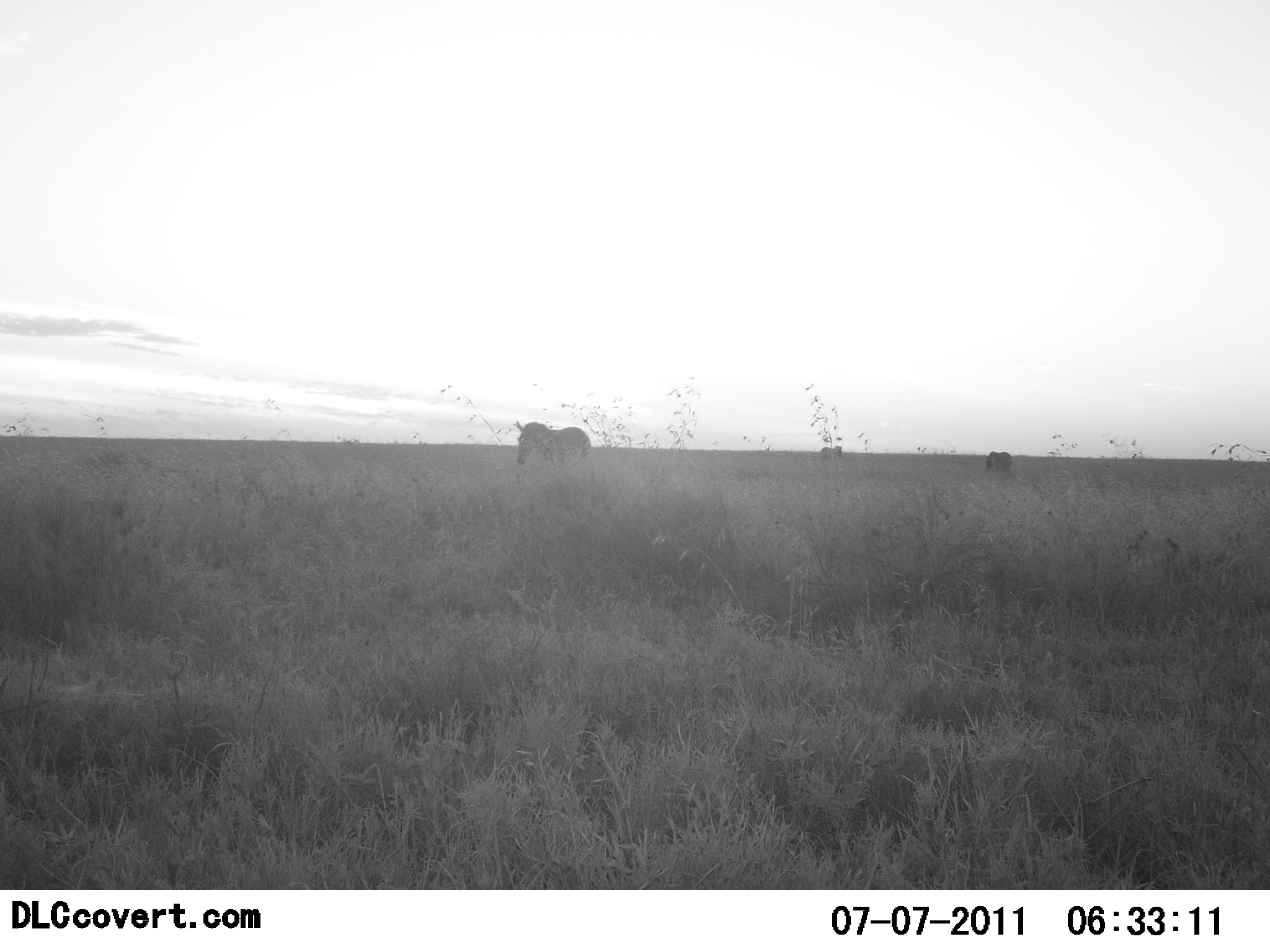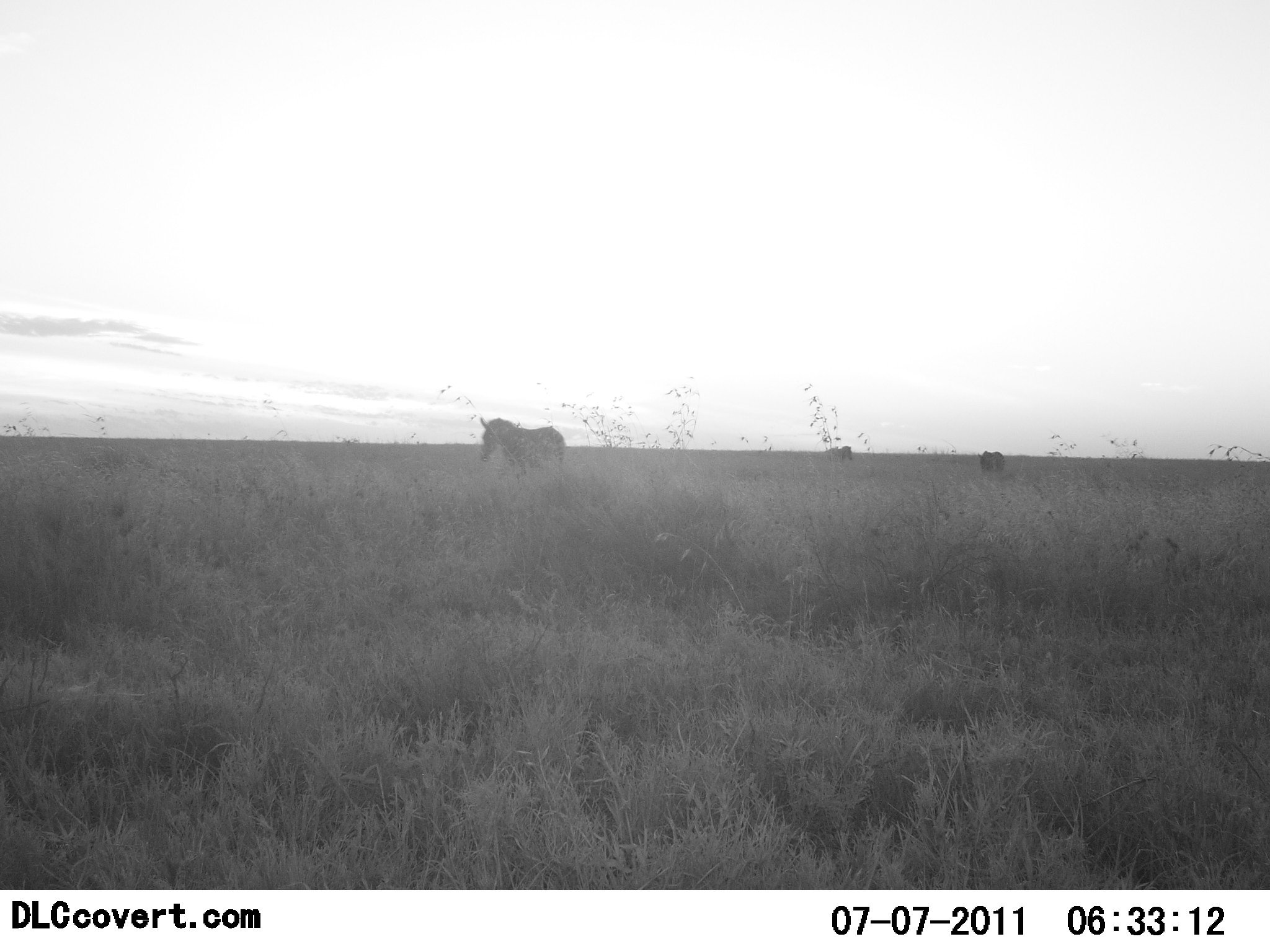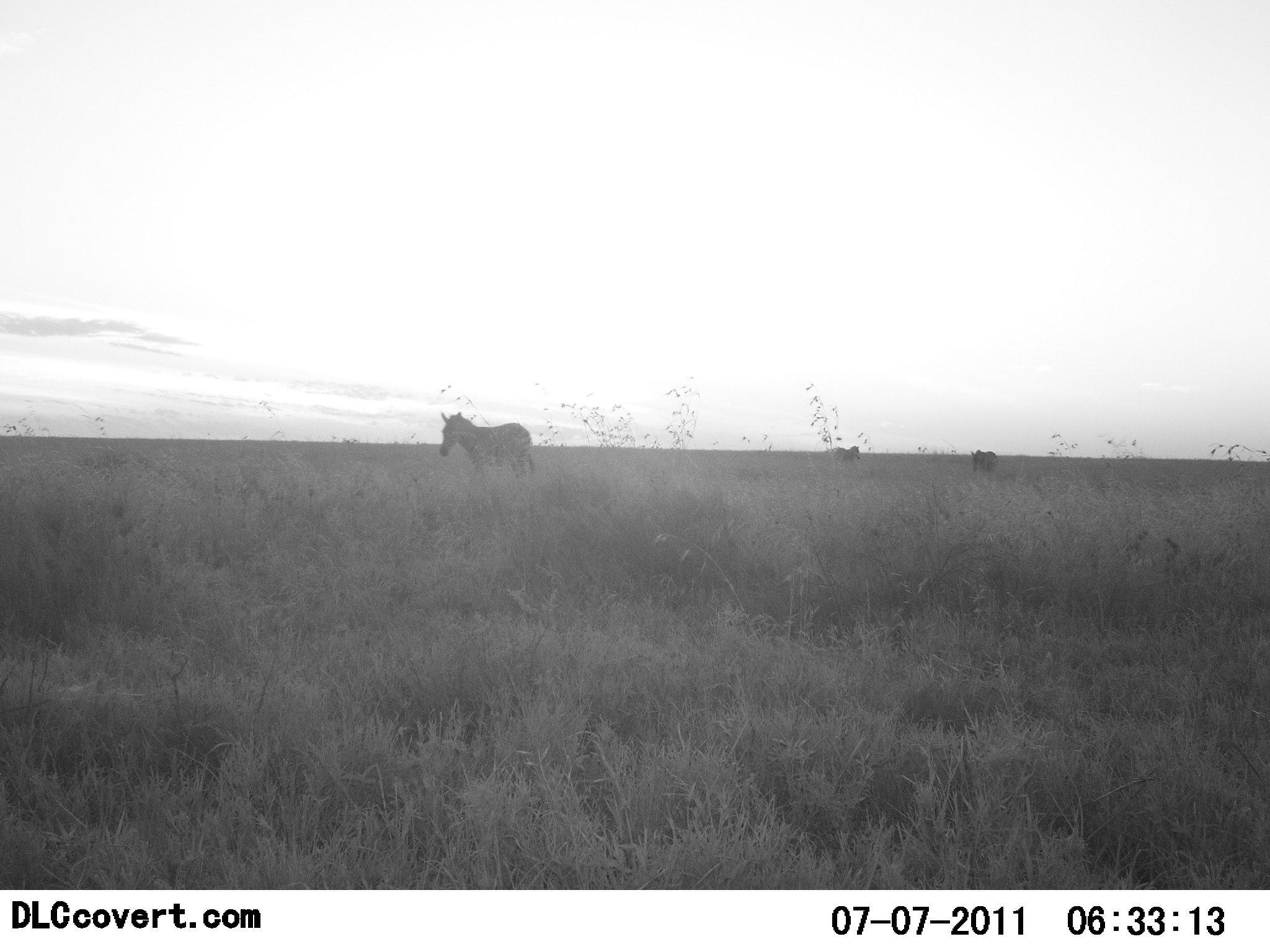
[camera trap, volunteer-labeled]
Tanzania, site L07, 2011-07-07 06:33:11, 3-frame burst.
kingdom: Animalia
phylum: Chordata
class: Mammalia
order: Perissodactyla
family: Equidae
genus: Equus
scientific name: Equus quagga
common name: plains zebra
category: zebra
Zebra (plains zebra) (Equus quagga), count 3. Behavior (volunteer vote fractions): standing 14%, resting 0%, moving 93%, interacting 0%. Young present (vote fraction): 0%. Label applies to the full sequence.